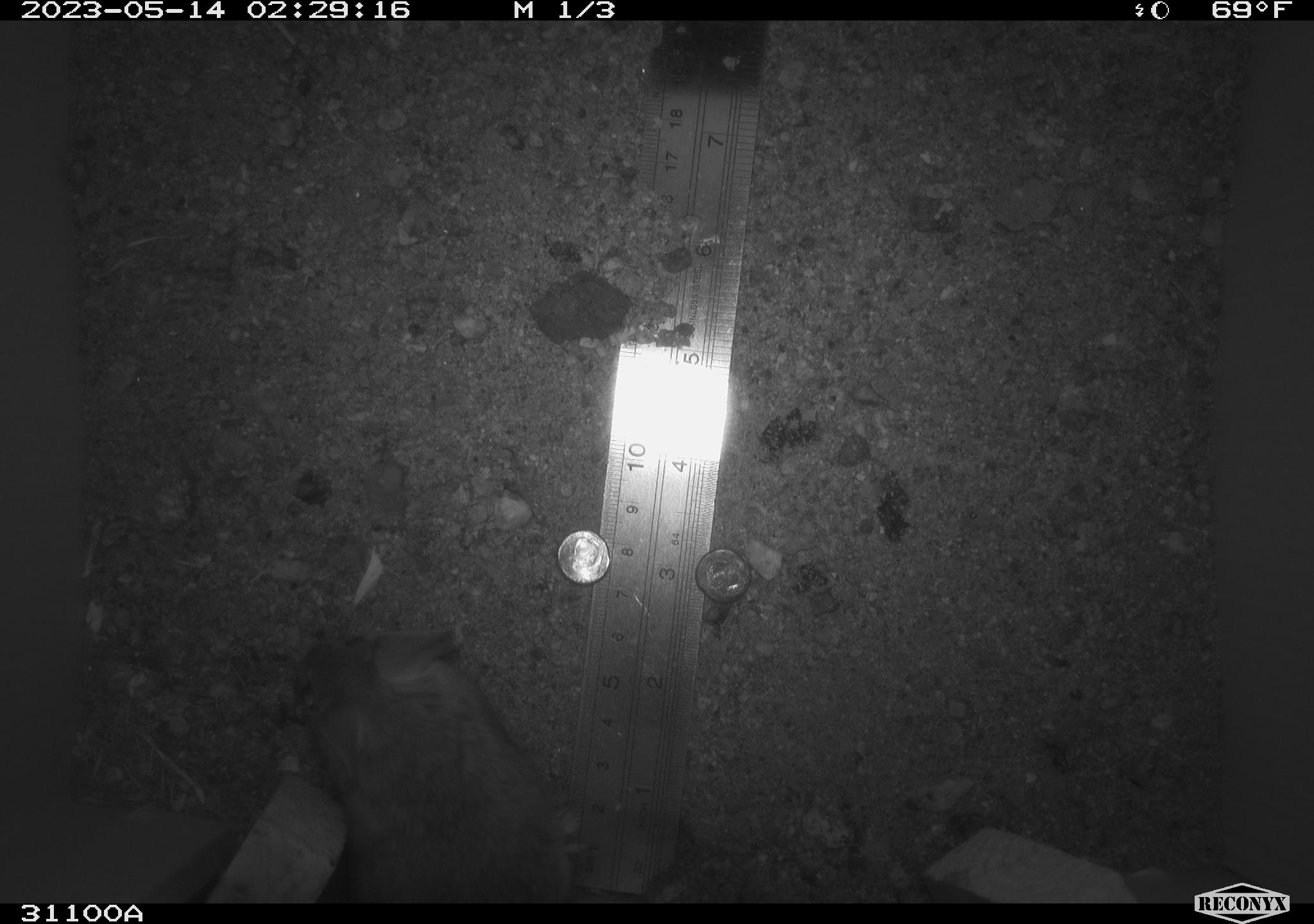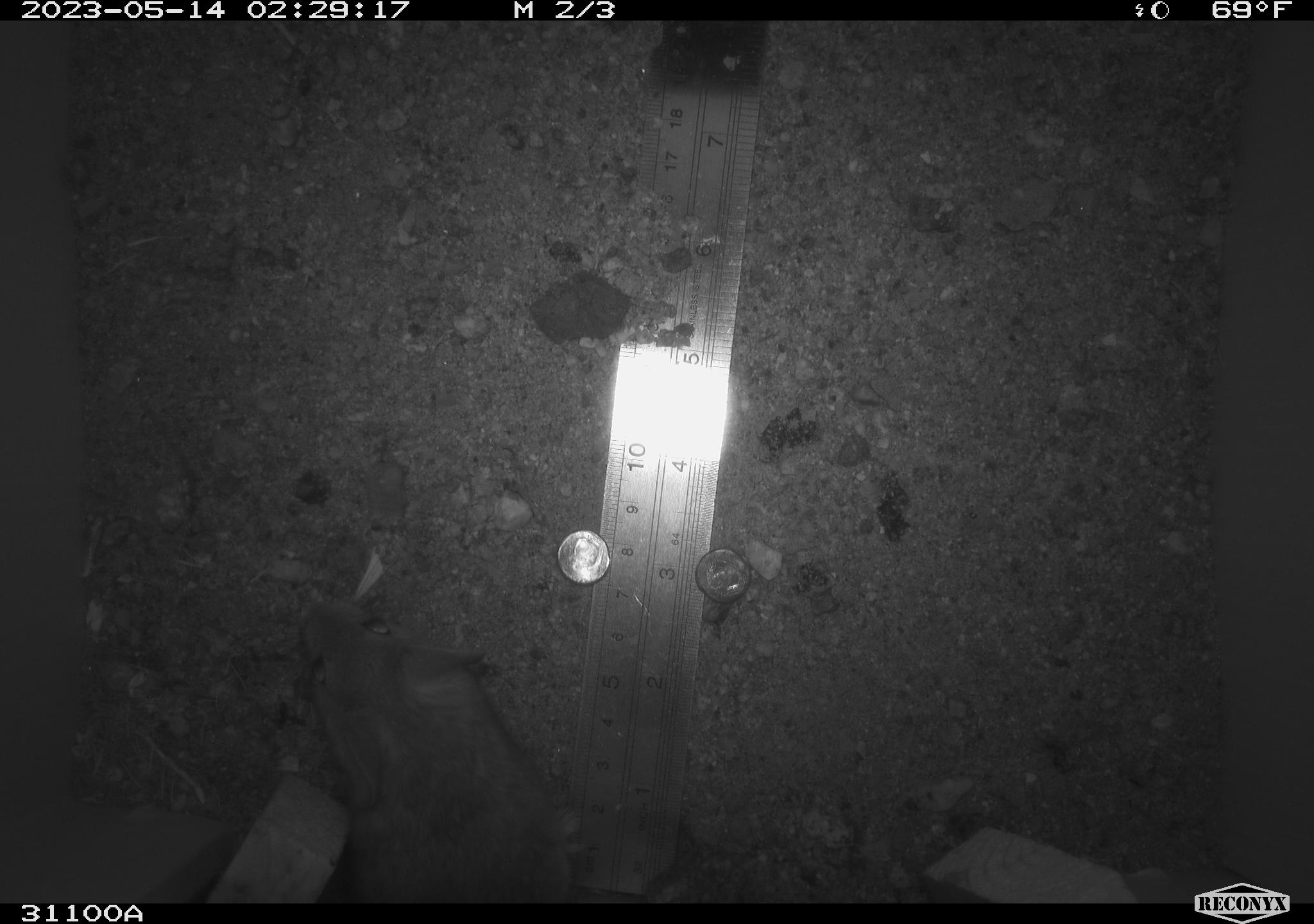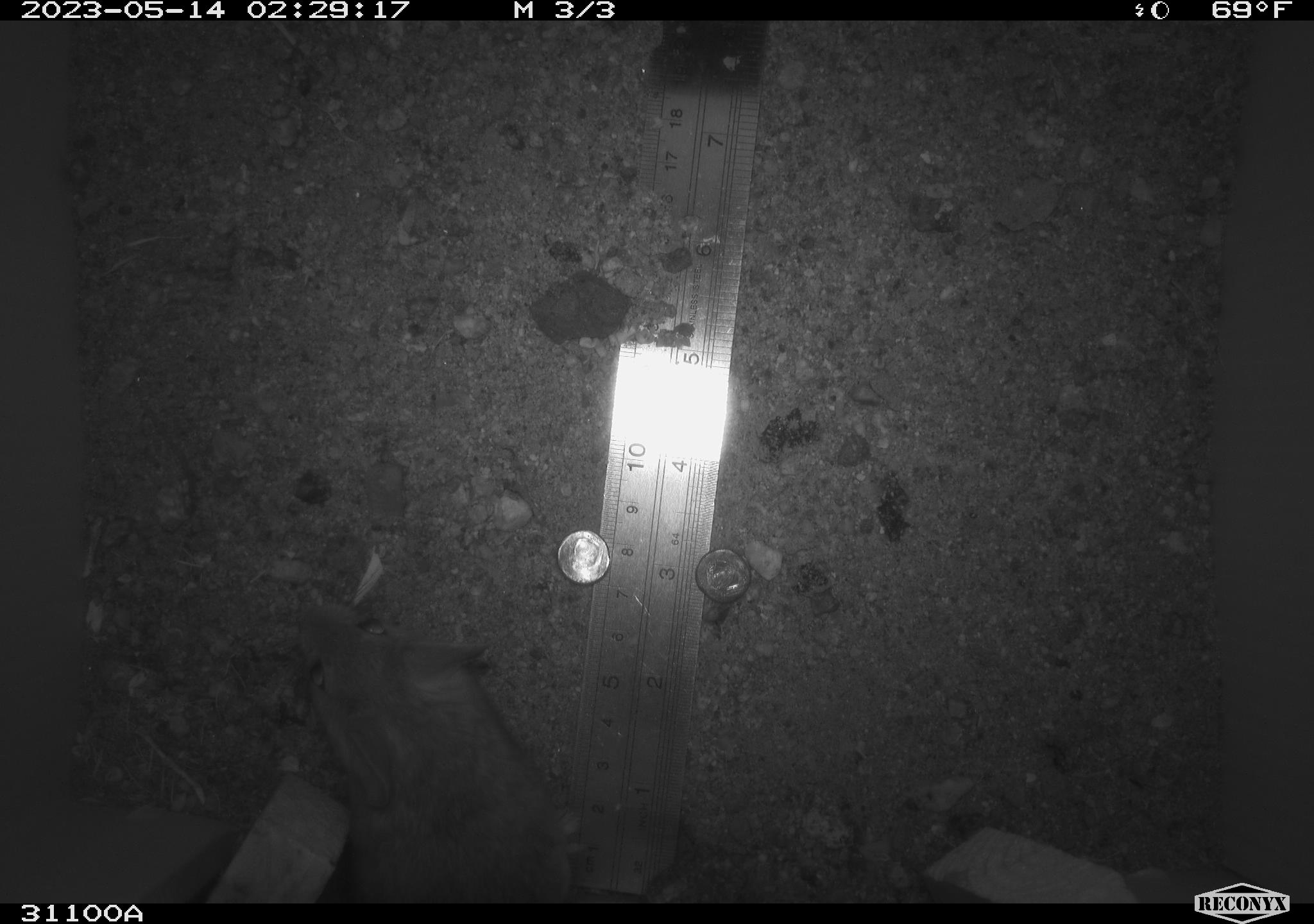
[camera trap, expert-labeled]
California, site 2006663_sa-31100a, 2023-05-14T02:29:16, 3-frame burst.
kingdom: Animalia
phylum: Chordata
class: Mammalia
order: Rodentia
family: Cricetidae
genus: Peromyscus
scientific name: Peromyscus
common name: deer mice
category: peromyscus species